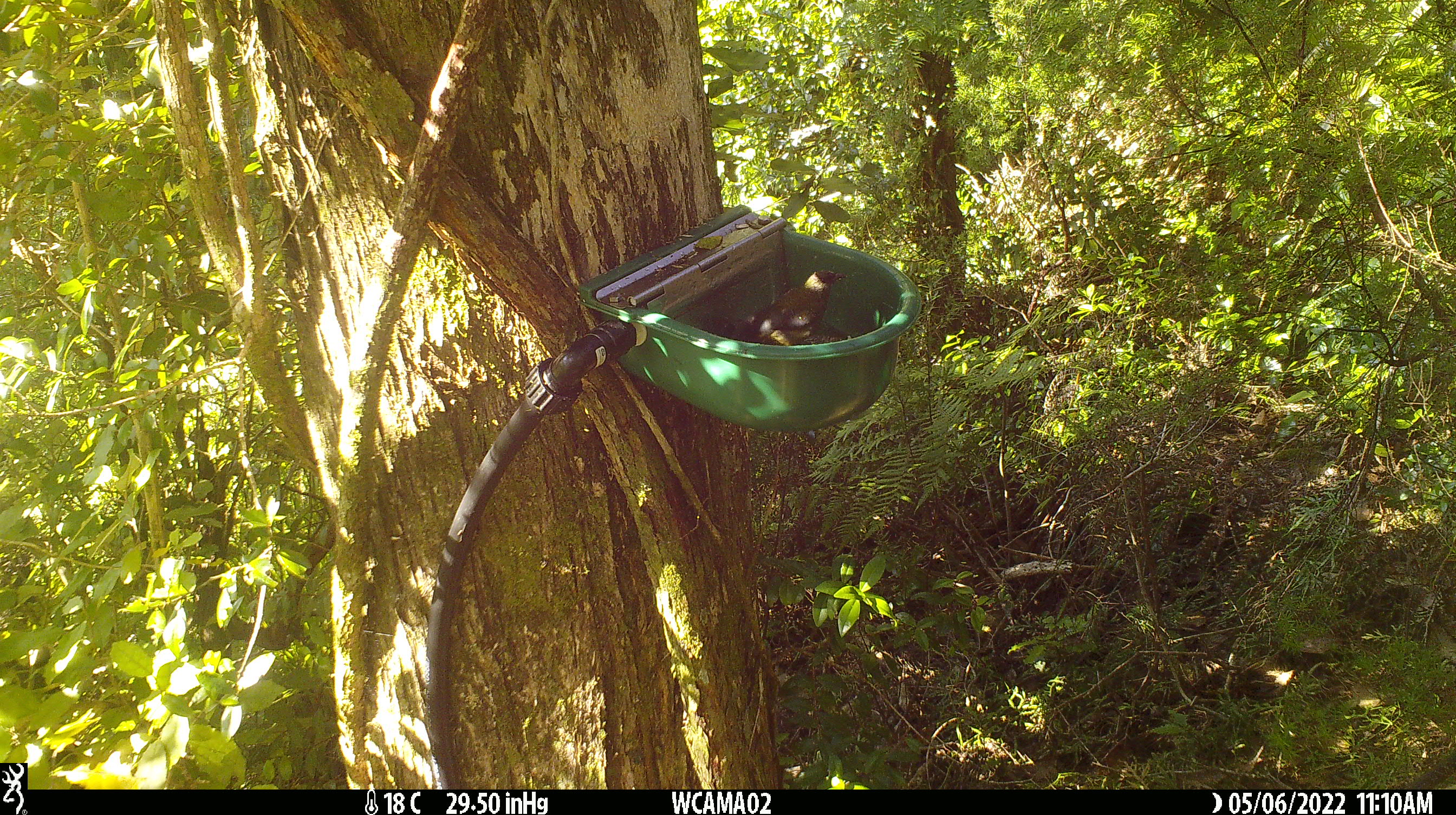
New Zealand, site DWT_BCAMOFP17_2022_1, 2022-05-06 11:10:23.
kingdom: Animalia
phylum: Chordata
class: Aves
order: Passeriformes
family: Meliphagidae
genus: Anthornis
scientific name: Anthornis melanura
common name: new zealand bellbird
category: bellbird